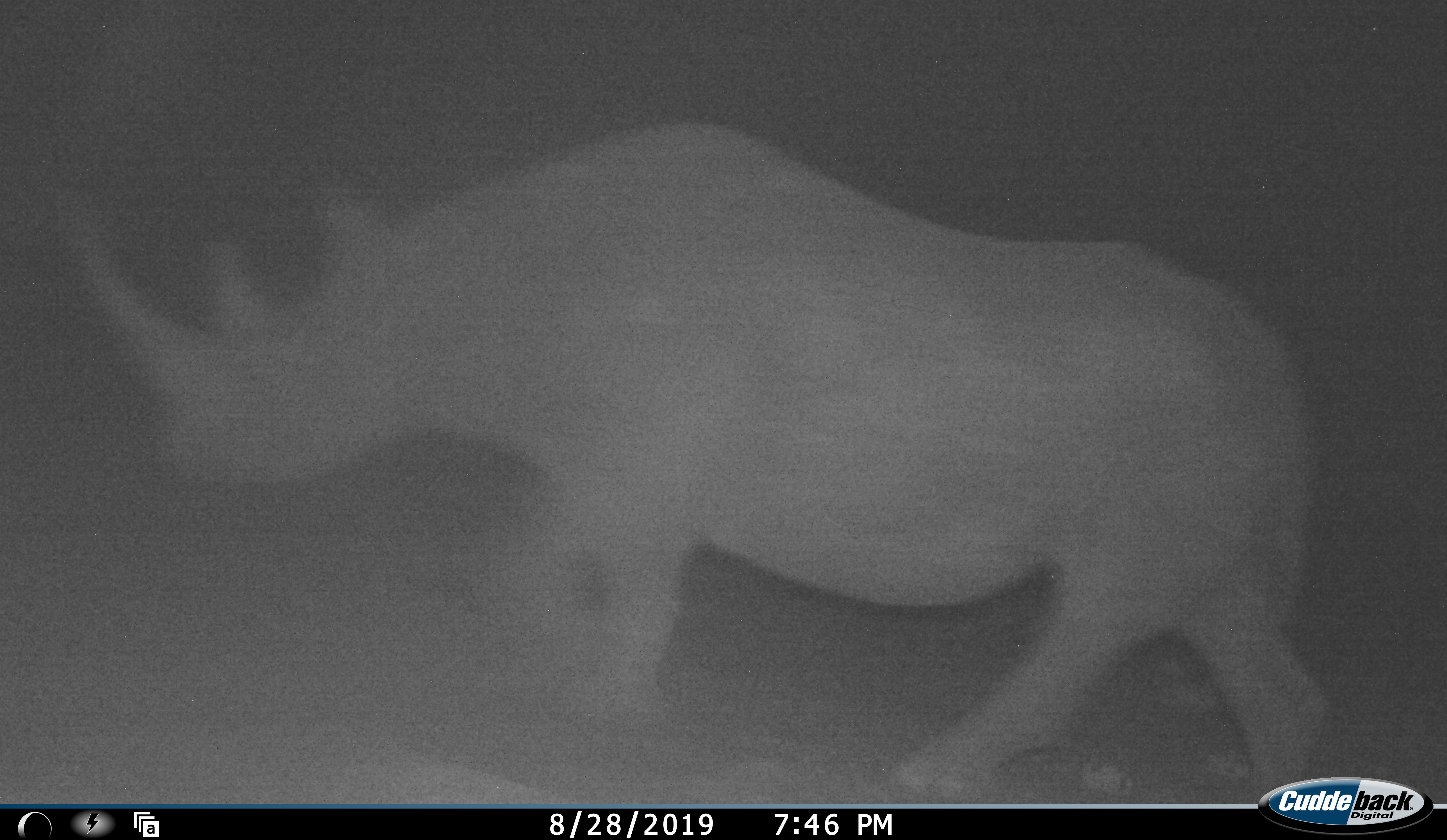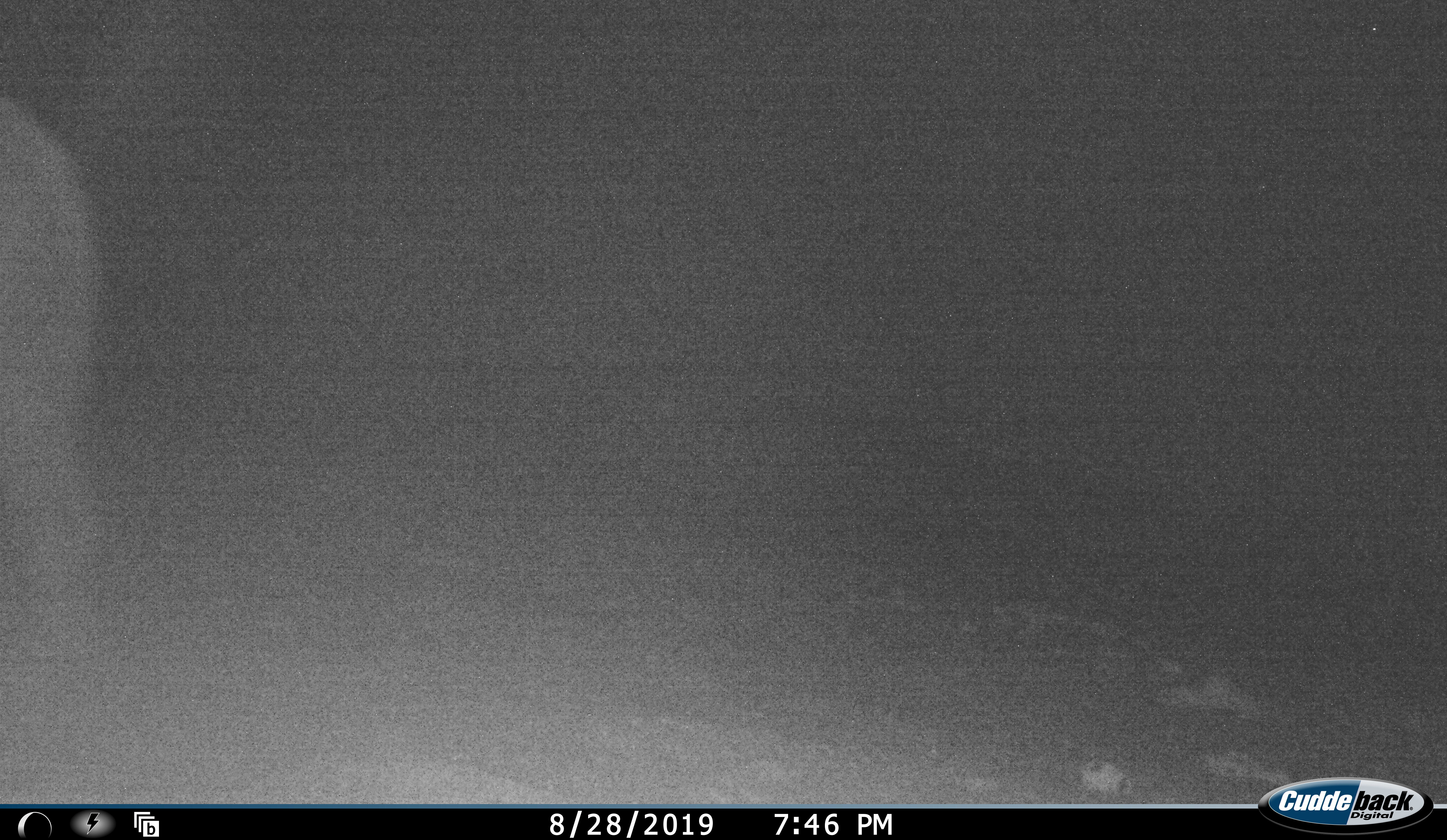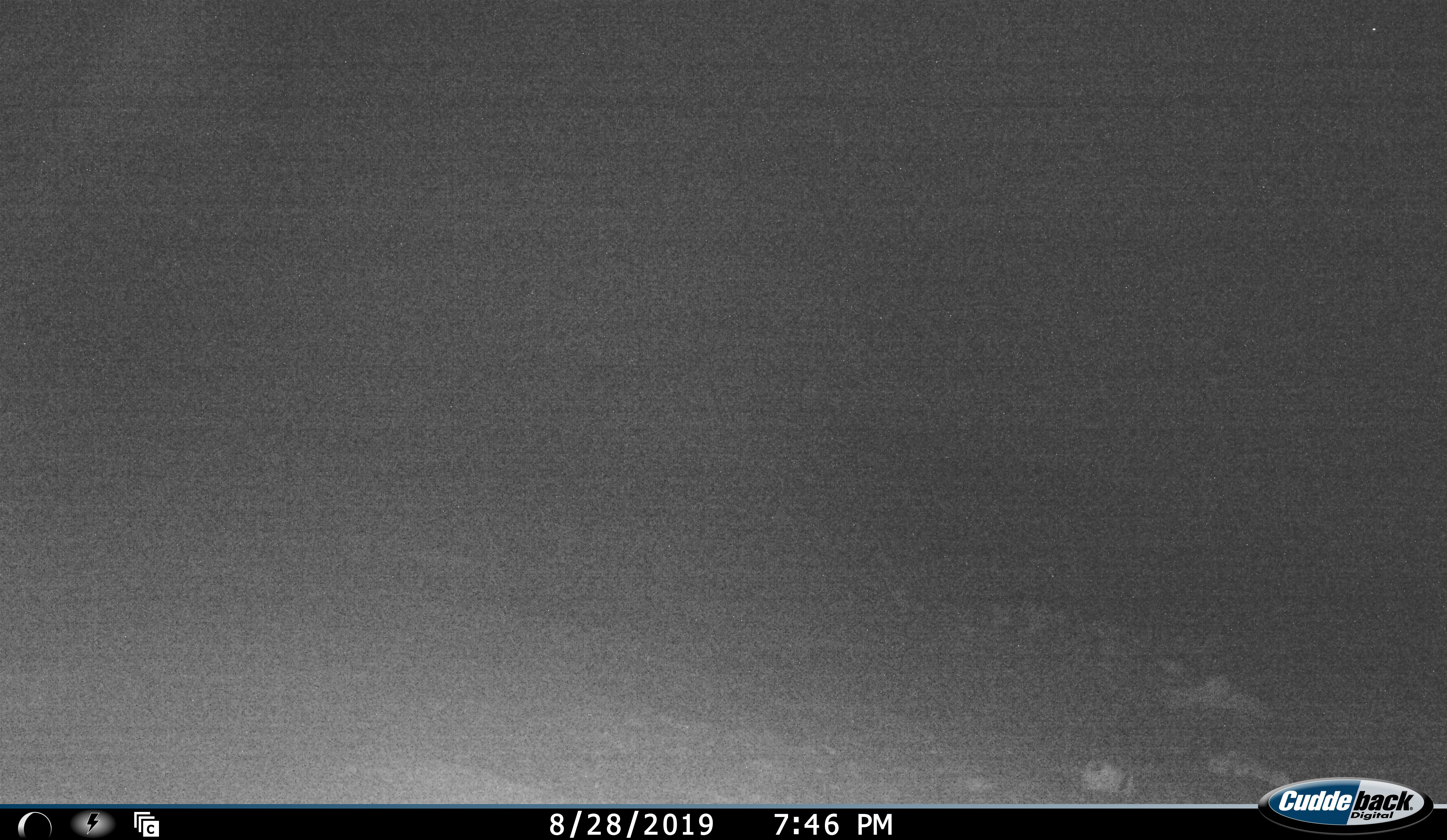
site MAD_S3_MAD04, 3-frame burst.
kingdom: Animalia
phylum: Chordata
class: Mammalia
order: Perissodactyla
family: Rhinocerotidae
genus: Diceros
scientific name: Diceros bicornis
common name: black rhinoceros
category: rhinocerosblack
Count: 1.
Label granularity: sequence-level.